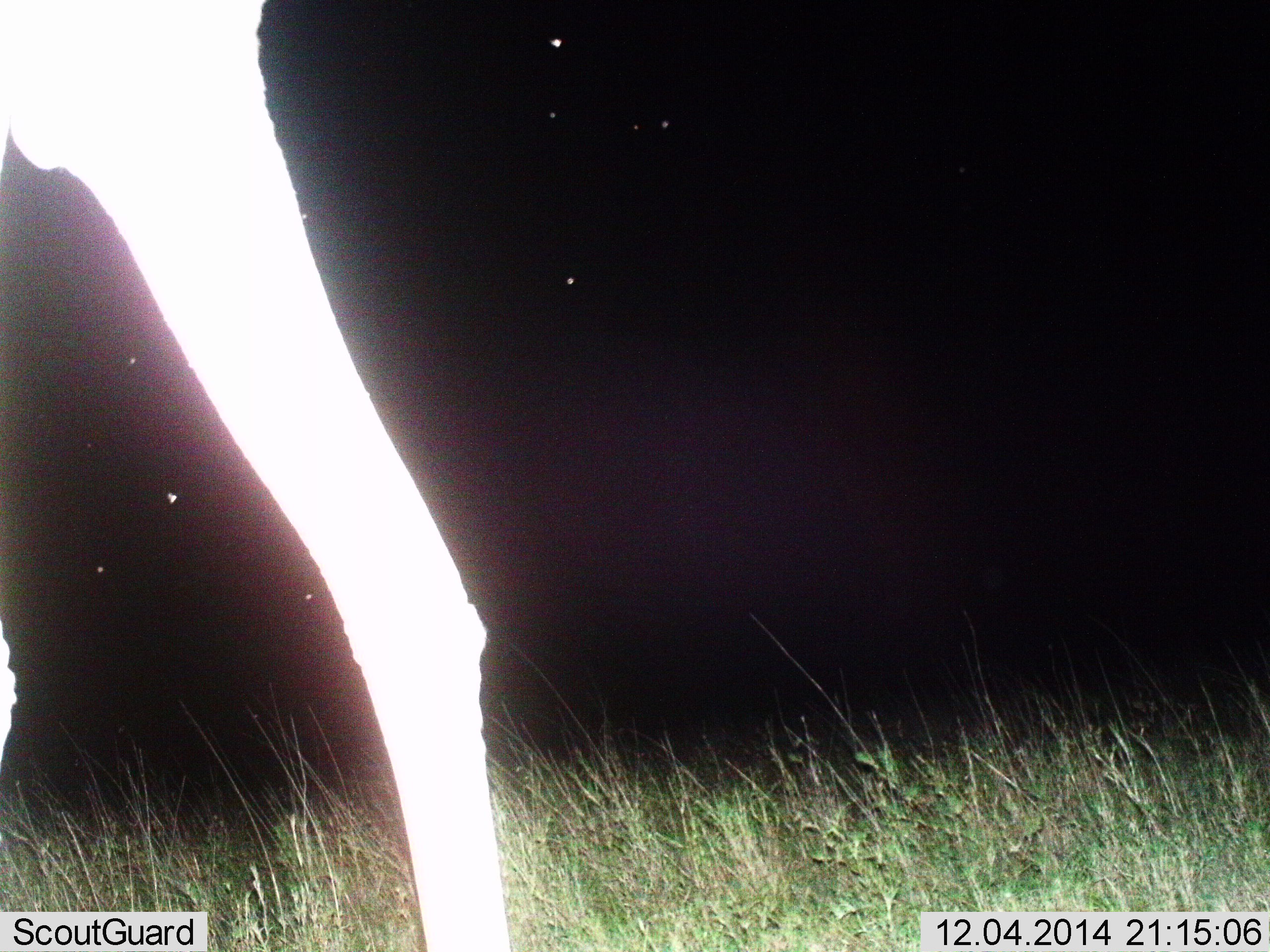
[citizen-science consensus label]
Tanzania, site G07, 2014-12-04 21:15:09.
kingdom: Animalia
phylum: Chordata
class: Mammalia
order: Artiodactyla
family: Giraffidae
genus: Giraffa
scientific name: Giraffa camelopardalis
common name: giraffe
Giraffe (Giraffa camelopardalis), count 1. Behavior (volunteer vote fractions): standing 45%, resting 0%, moving 64%, interacting 0%. Young present (vote fraction): 0%. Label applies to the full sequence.